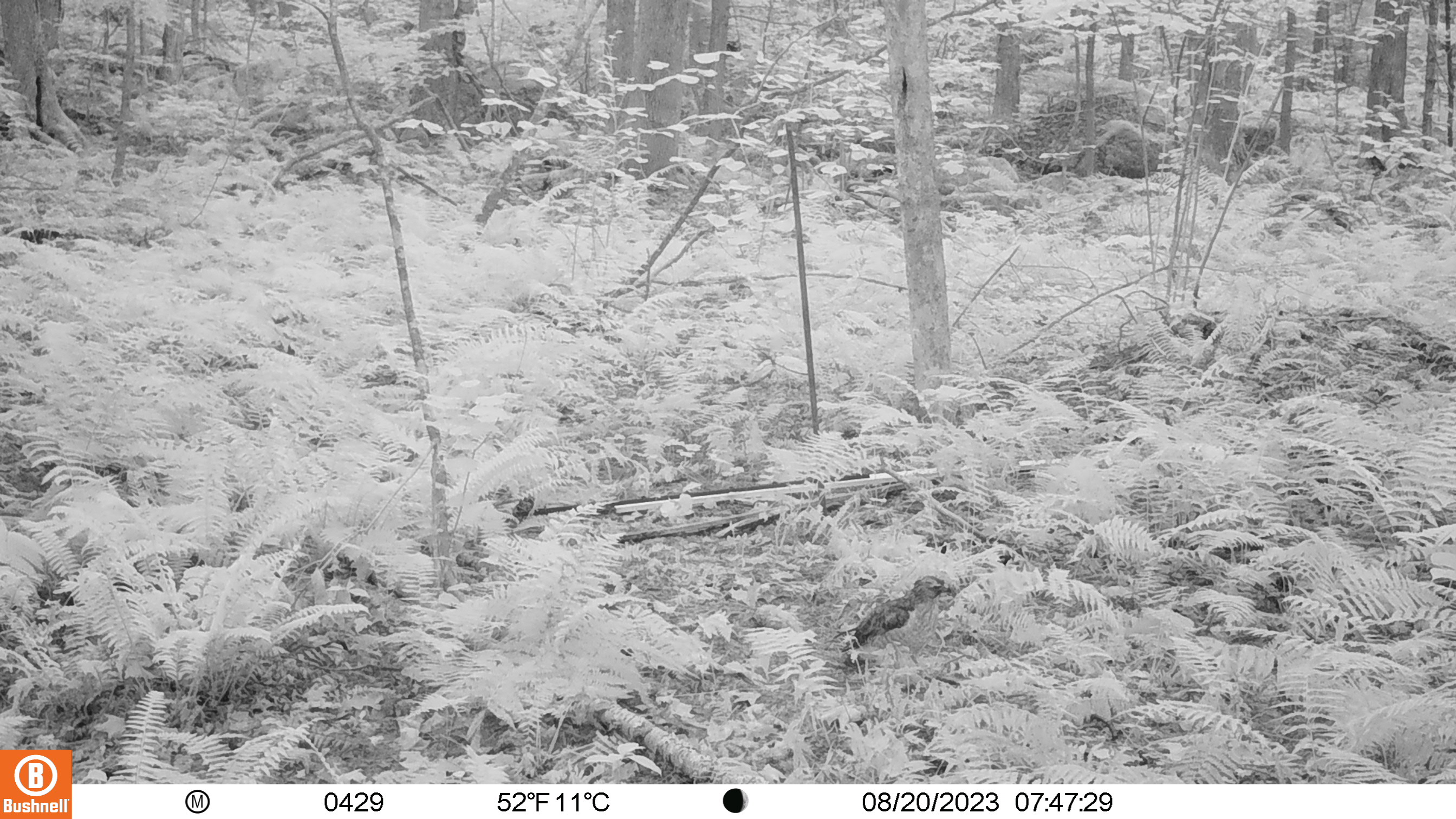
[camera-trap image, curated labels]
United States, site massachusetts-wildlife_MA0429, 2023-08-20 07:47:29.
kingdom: Animalia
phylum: Chordata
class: Aves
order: Accipitriformes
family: Accipitridae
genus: Buteo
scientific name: Buteo jamaicensis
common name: red-tailed hawk